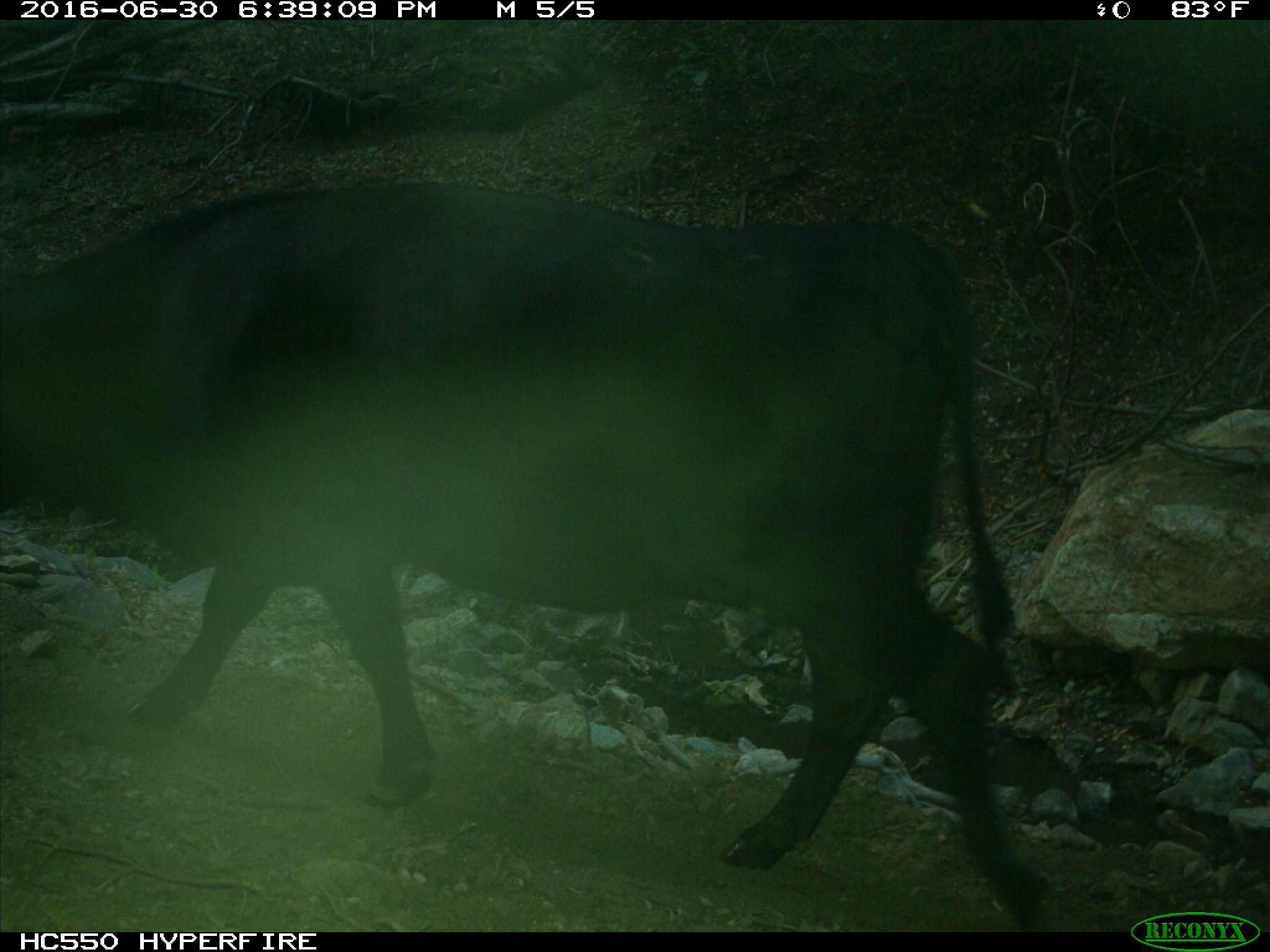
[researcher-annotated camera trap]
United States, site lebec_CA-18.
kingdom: Animalia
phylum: Chordata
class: Mammalia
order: Artiodactyla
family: Bovidae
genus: Bos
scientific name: Bos taurus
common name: domestic cow